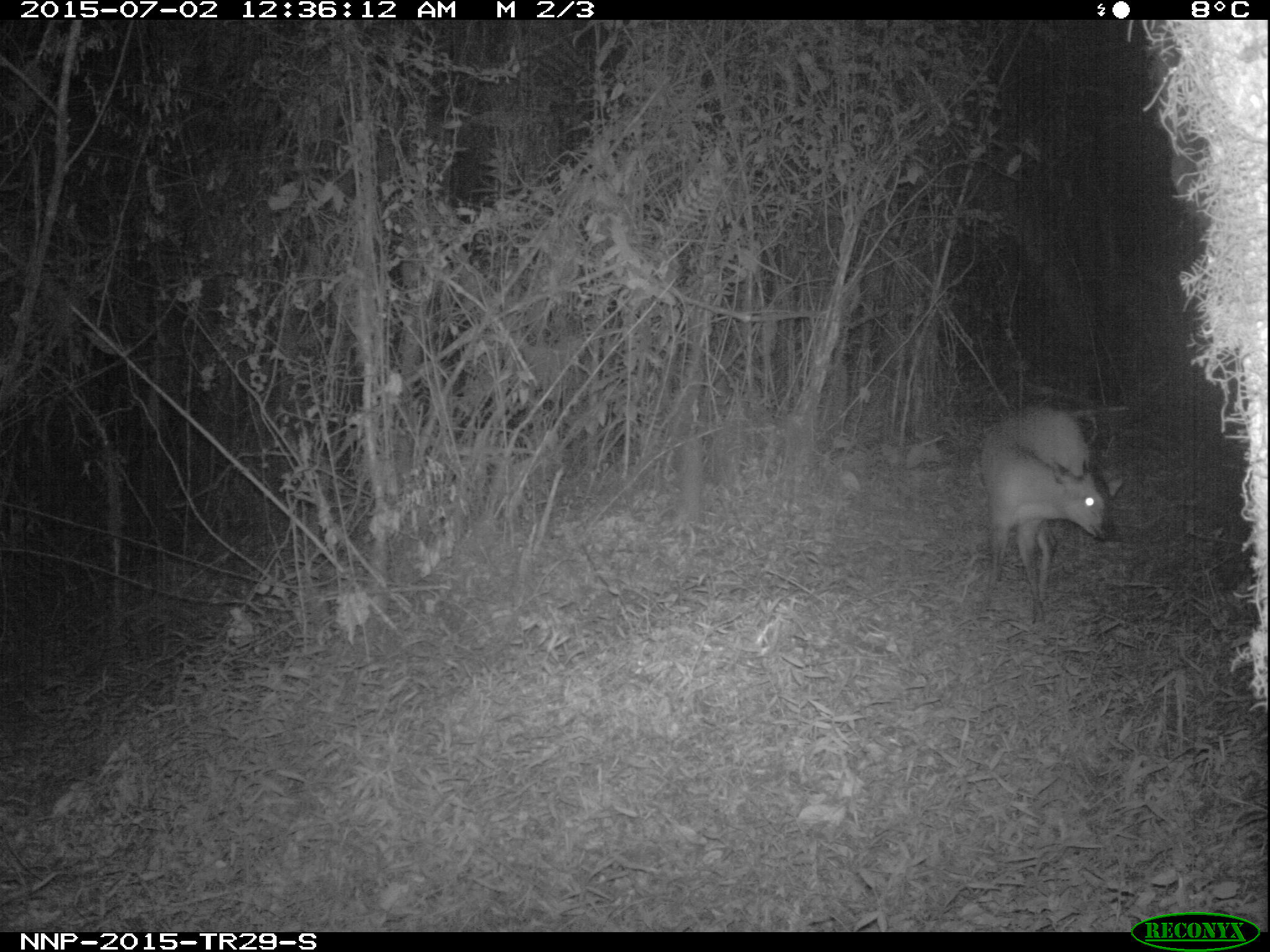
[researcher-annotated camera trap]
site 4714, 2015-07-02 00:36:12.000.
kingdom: Animalia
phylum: Chordata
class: Mammalia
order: Artiodactyla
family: Bovidae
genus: Cephalophus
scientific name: Cephalophus nigrifrons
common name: black-fronted duiker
Cephalophus nigrifrons (black-fronted duiker), count 1.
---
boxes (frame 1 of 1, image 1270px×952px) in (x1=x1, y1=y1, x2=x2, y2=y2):
cephalophus nigrifrons: (x1=971, y1=405, x2=1112, y2=625)